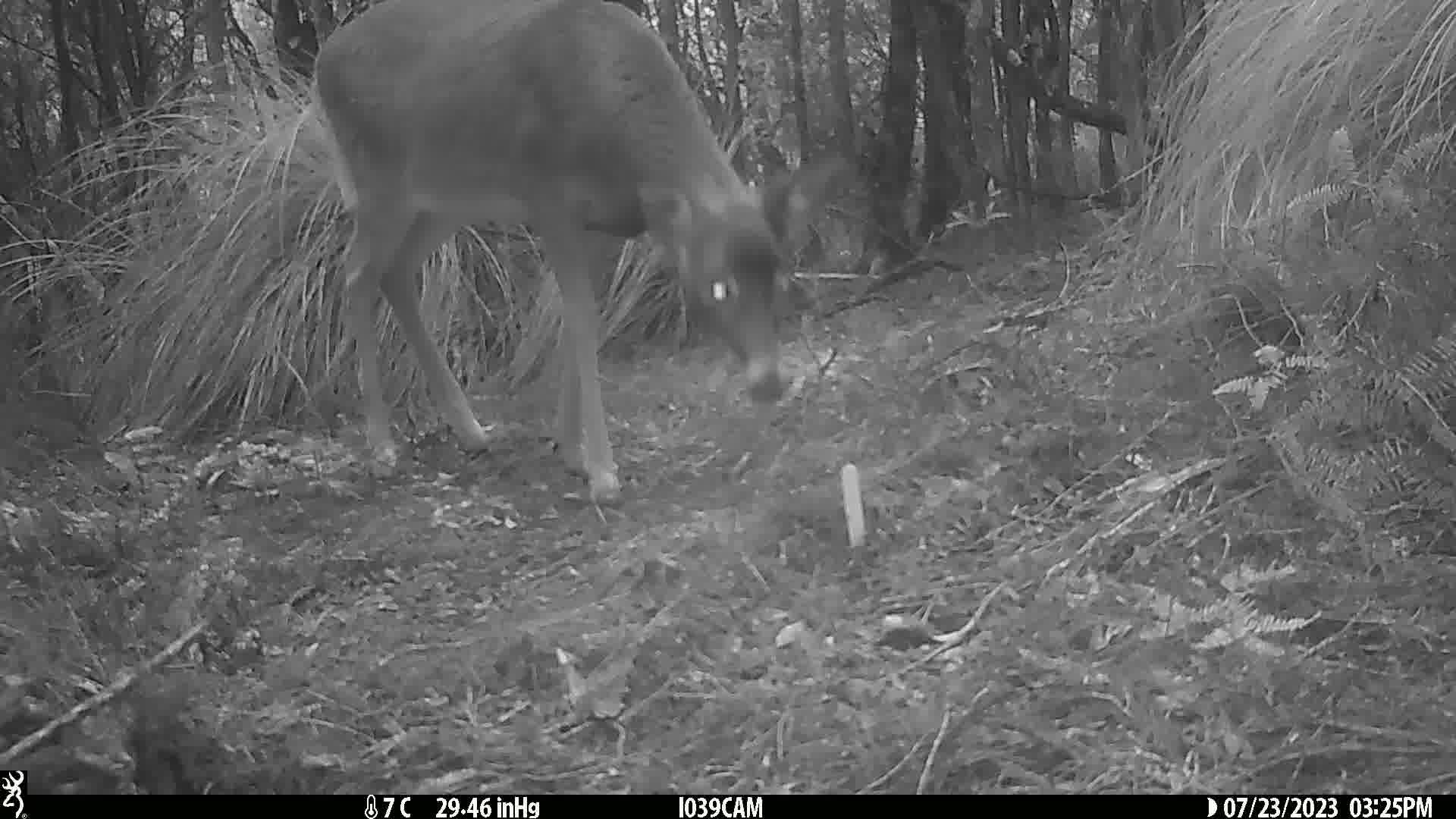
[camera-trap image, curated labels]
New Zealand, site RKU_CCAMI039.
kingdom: Animalia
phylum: Chordata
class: Mammalia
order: Artiodactyla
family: Cervidae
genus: Odocoileus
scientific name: Odocoileus virginianus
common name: white-tailed deer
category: white tailed deer